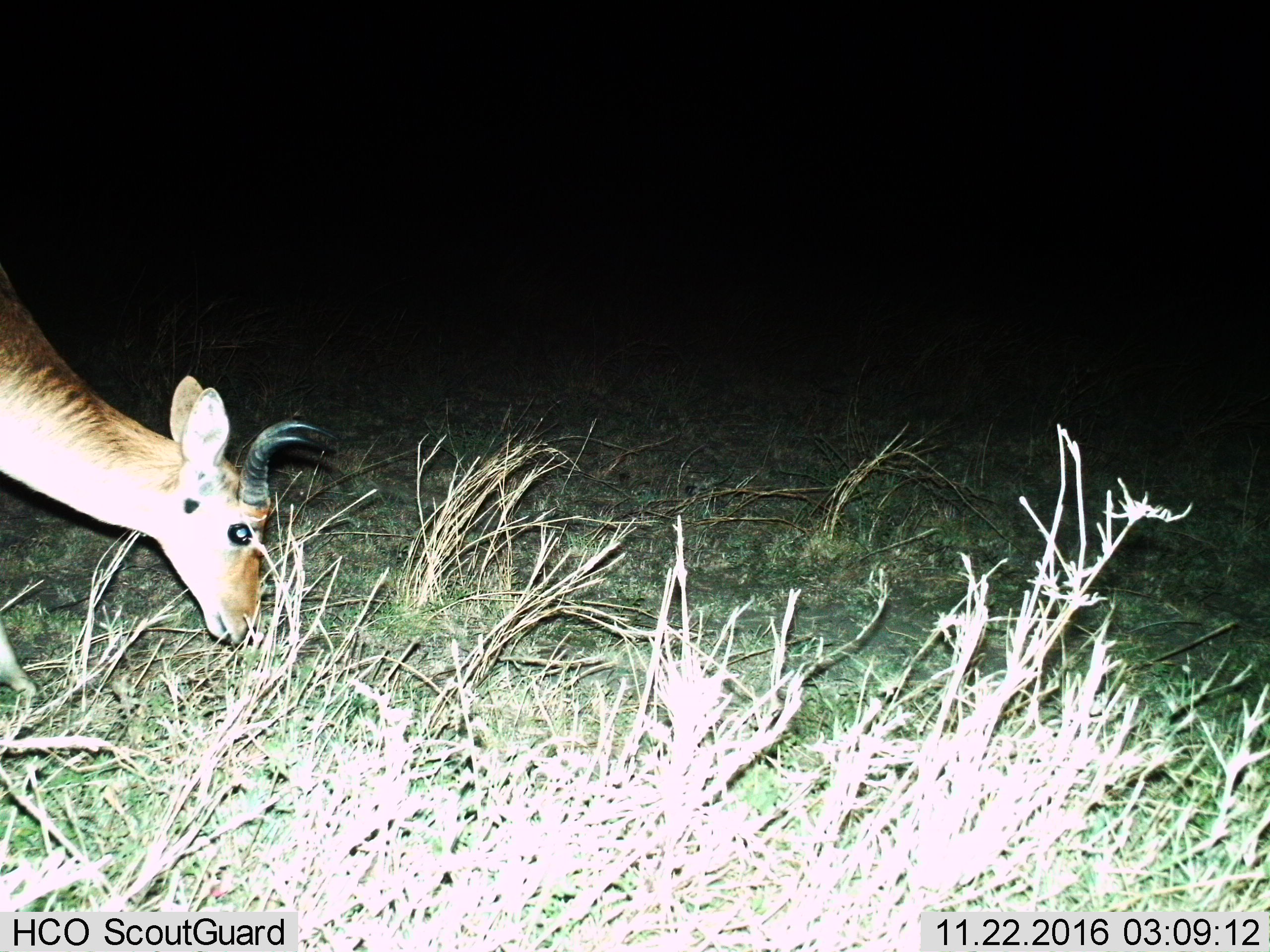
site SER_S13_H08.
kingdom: Animalia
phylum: Chordata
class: Mammalia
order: Artiodactyla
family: Bovidae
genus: Redunca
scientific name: Redunca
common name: reedbuck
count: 1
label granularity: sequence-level